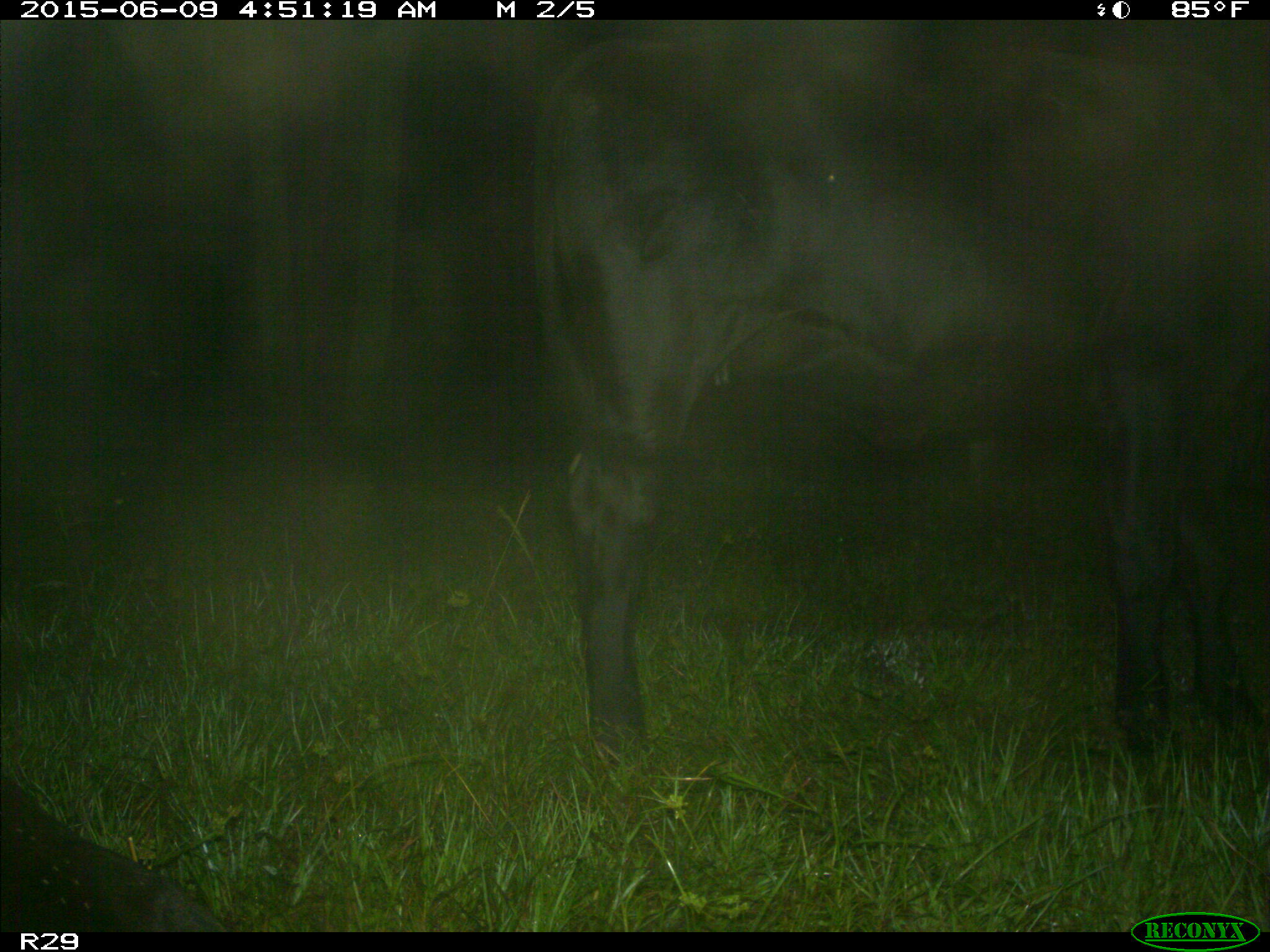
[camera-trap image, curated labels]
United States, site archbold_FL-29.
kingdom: Animalia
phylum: Chordata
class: Mammalia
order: Artiodactyla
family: Bovidae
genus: Bos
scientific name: Bos taurus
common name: domestic cow